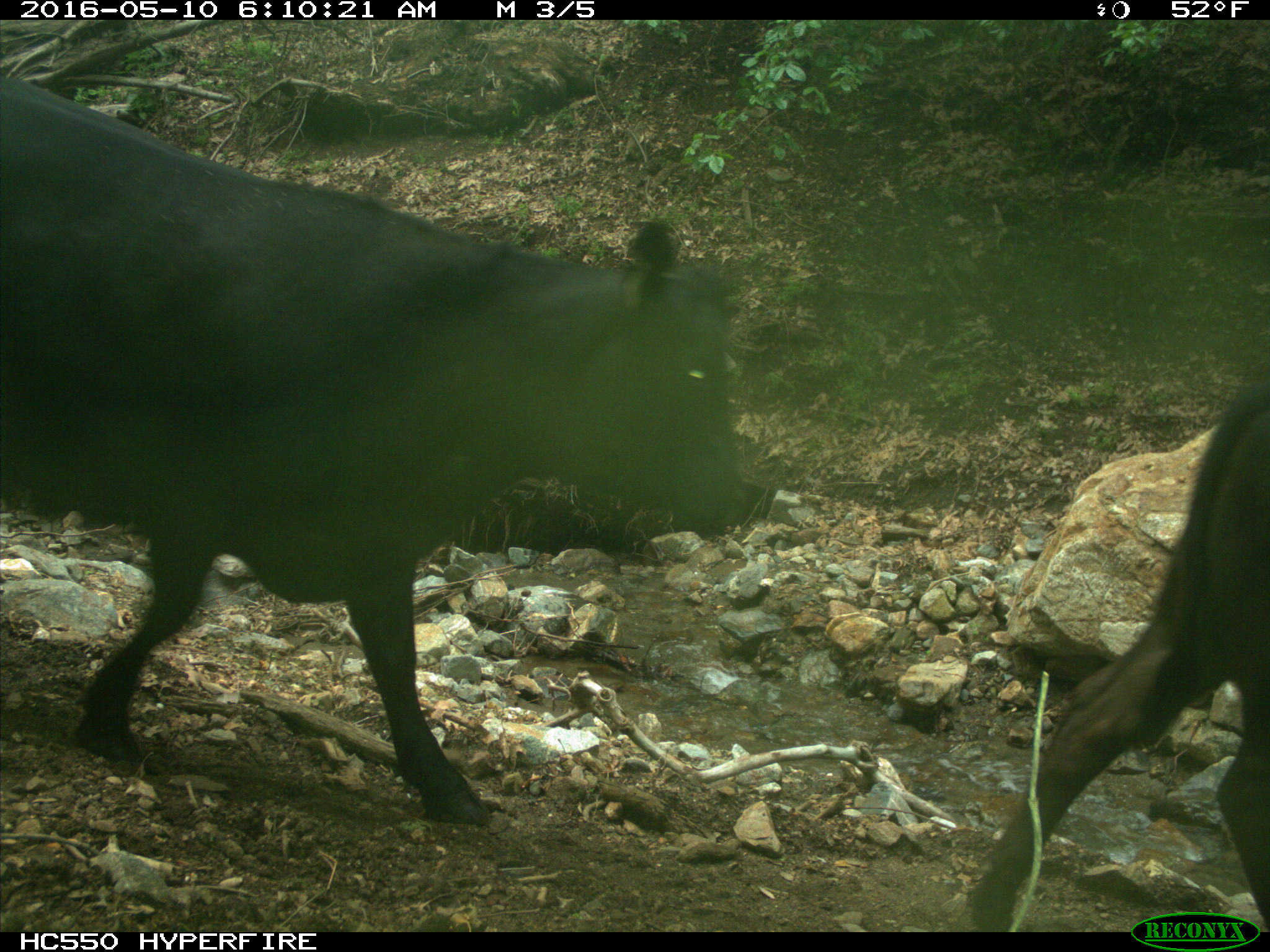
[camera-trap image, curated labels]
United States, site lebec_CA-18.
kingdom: Animalia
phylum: Chordata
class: Mammalia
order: Artiodactyla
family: Bovidae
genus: Bos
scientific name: Bos taurus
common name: domestic cow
Bos taurus (domestic cow).